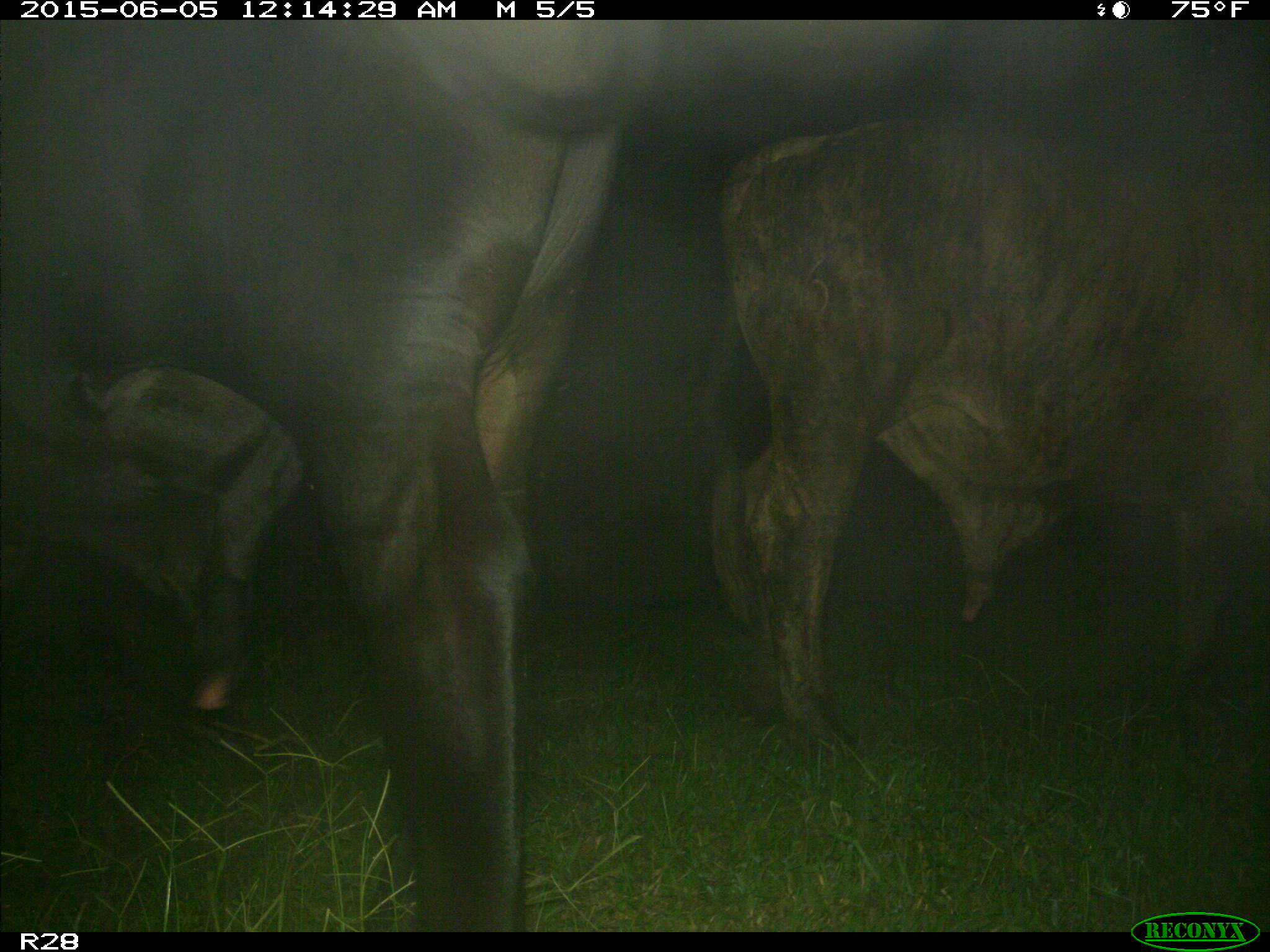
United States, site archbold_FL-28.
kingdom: Animalia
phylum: Chordata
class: Mammalia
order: Artiodactyla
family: Bovidae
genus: Bos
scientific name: Bos taurus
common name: domestic cow